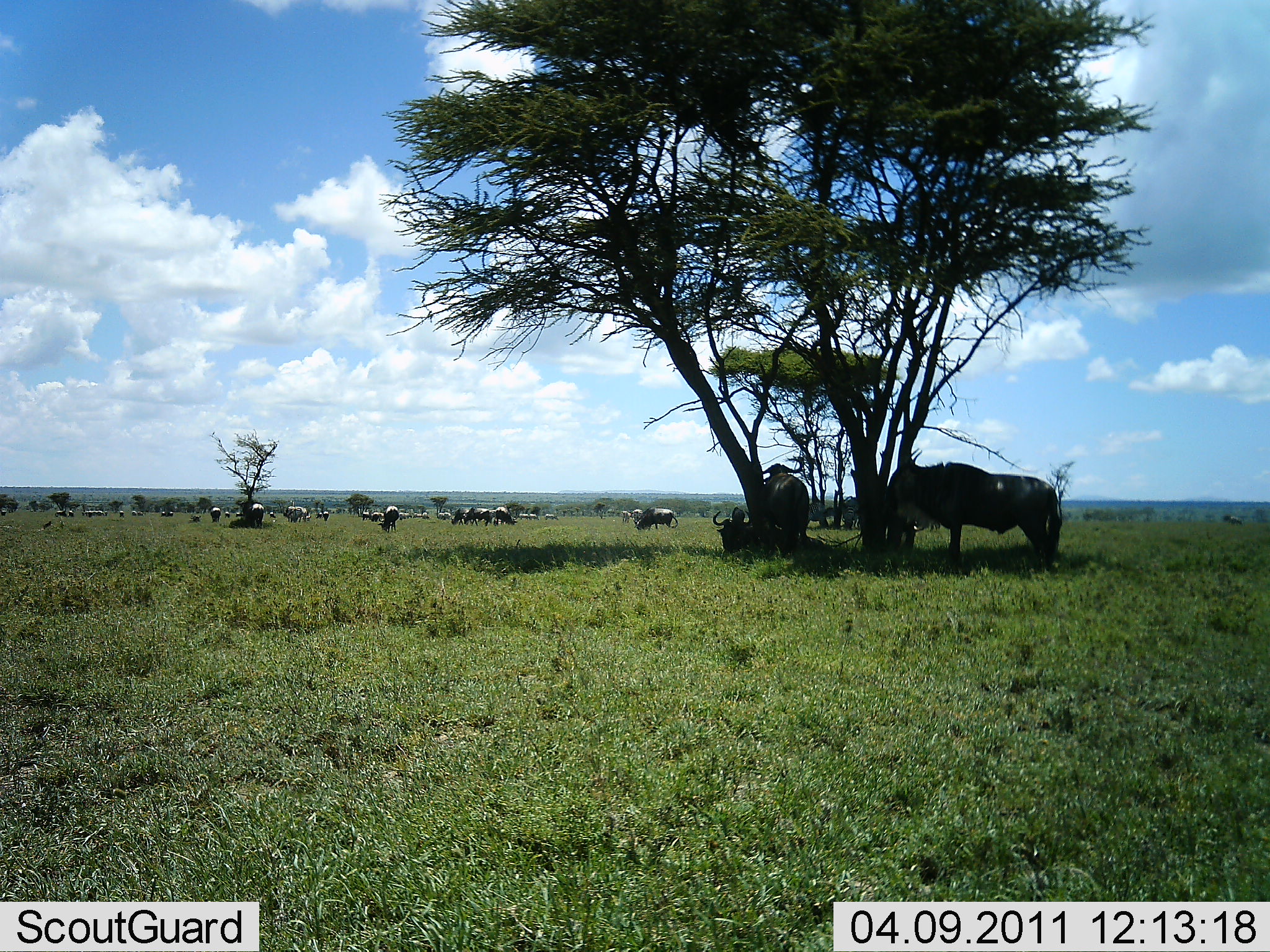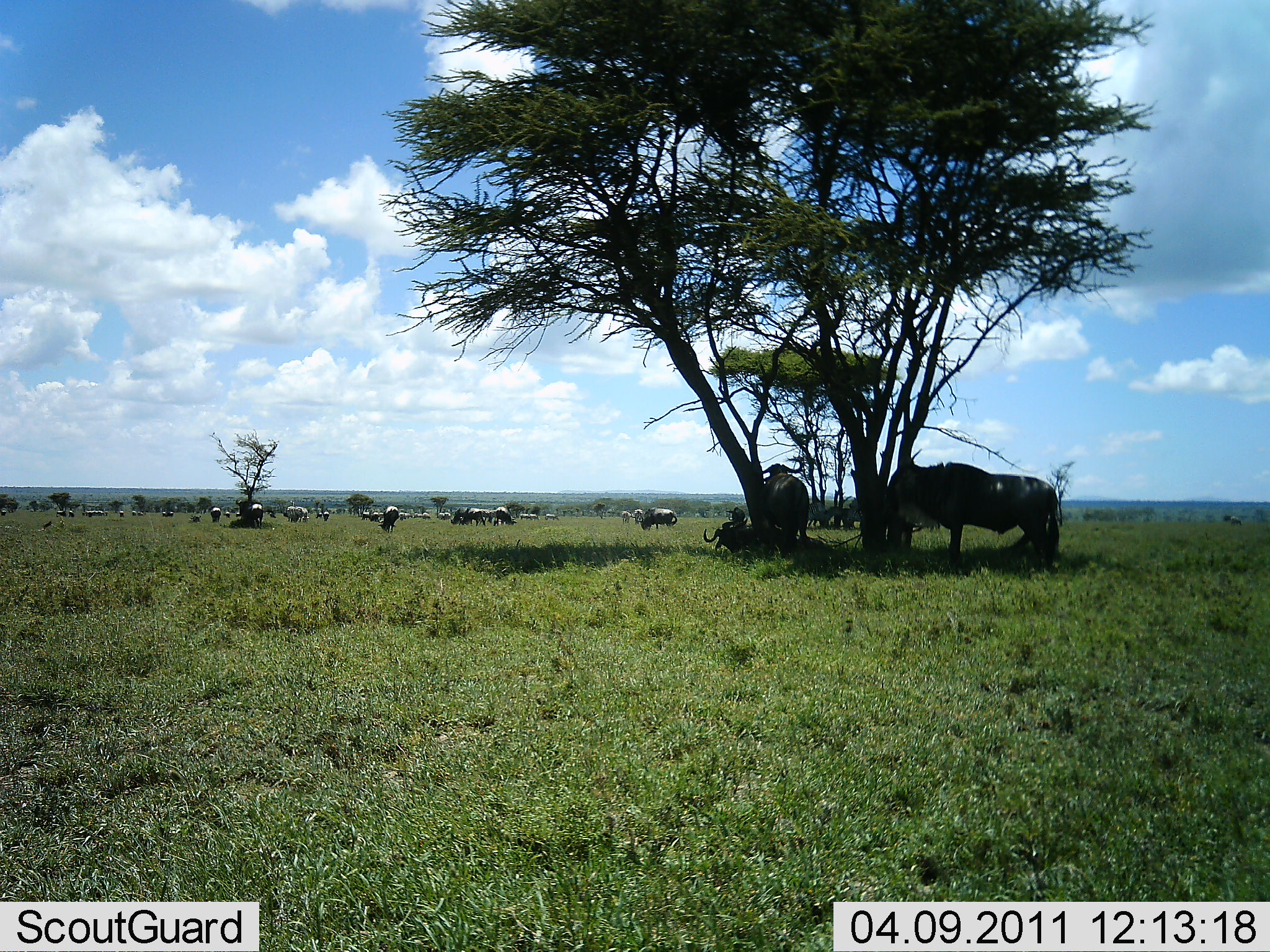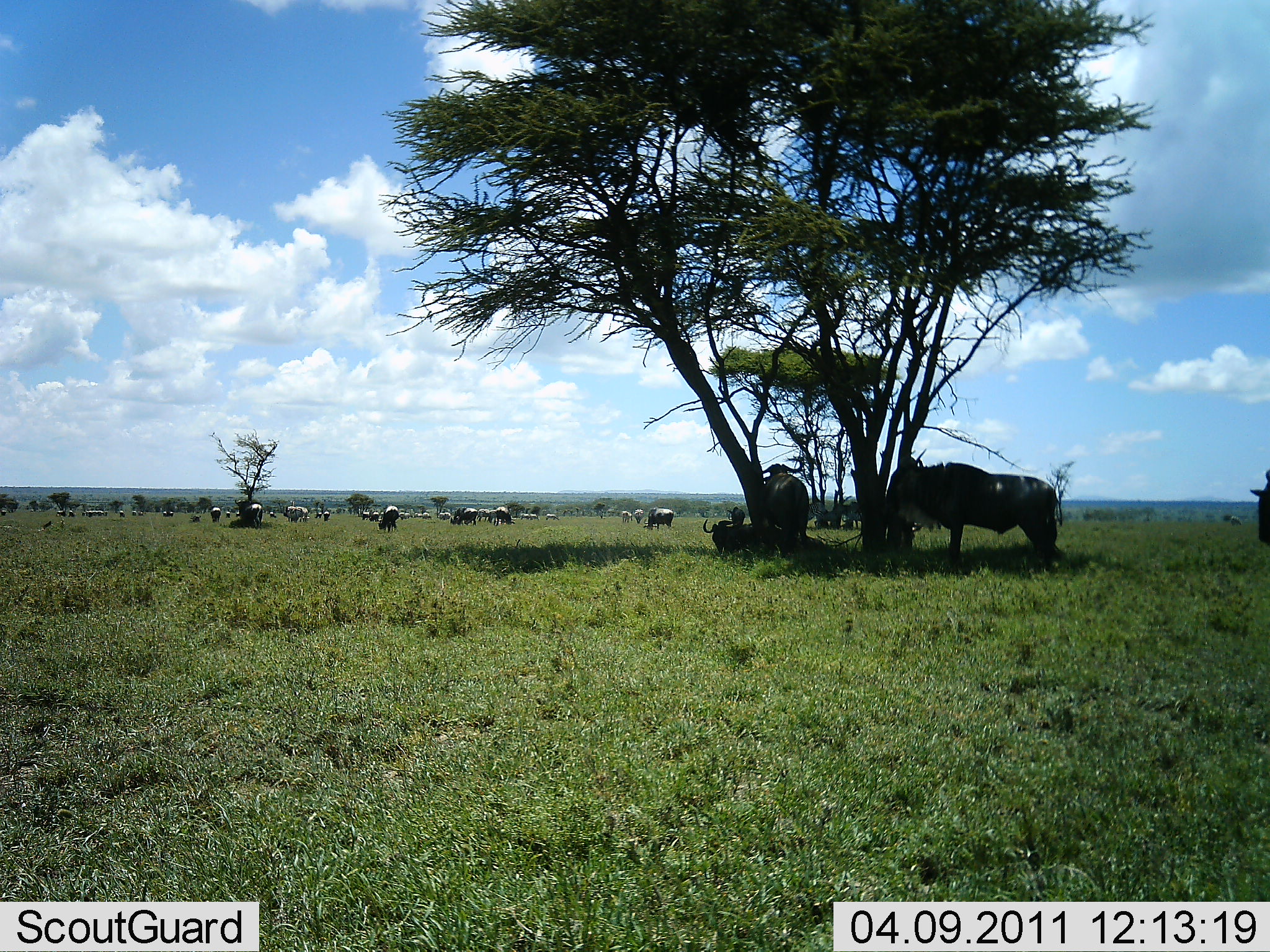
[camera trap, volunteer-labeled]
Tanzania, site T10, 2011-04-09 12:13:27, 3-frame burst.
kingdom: Animalia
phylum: Chordata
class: Mammalia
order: Artiodactyla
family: Bovidae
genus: Connochaetes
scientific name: Connochaetes taurinus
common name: blue wildebeest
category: wildebeest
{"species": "wildebeest (blue wildebeest) (Connochaetes taurinus)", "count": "11-50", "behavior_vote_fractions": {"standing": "80%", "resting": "53%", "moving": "40%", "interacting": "7%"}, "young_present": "0%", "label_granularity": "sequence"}